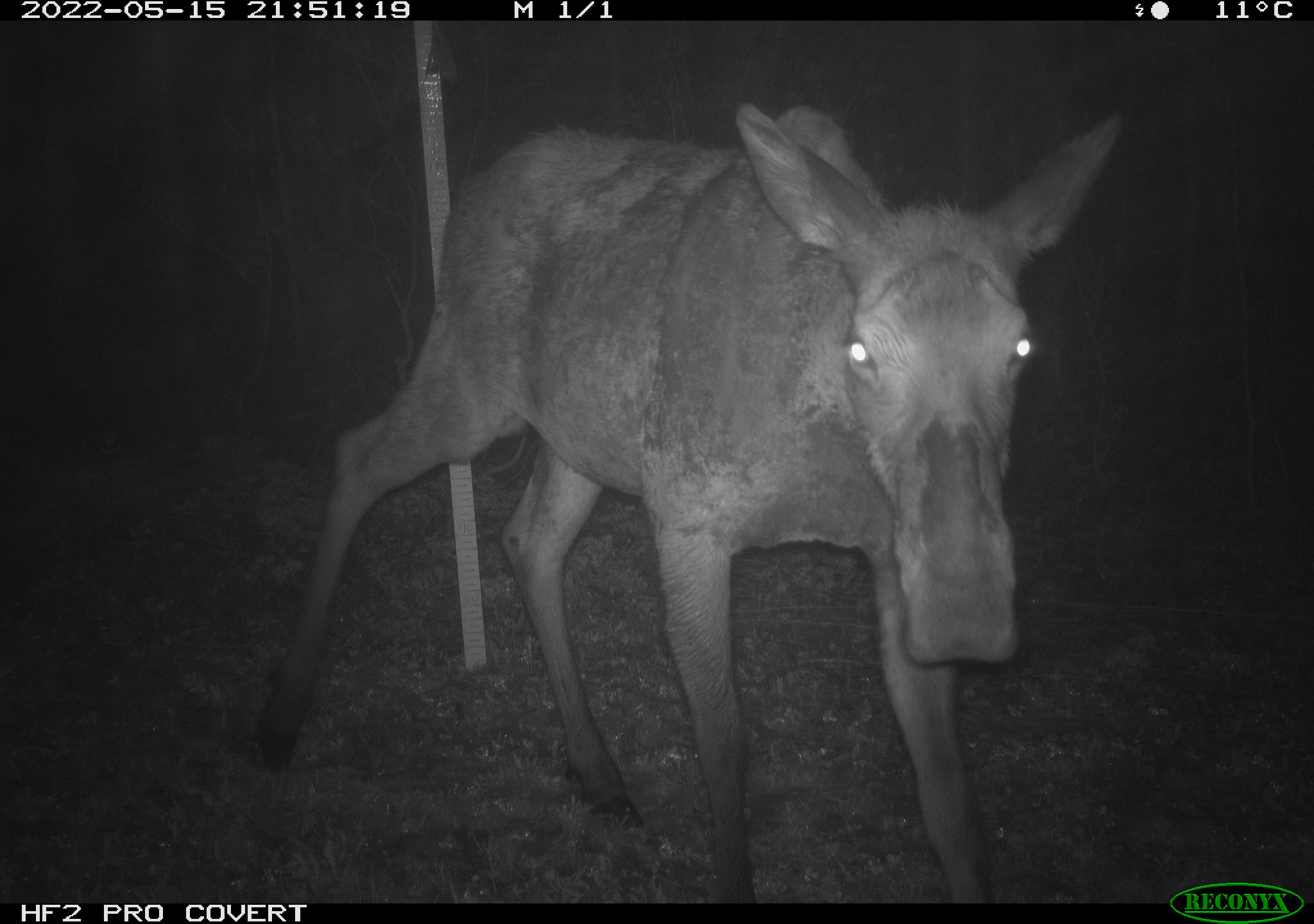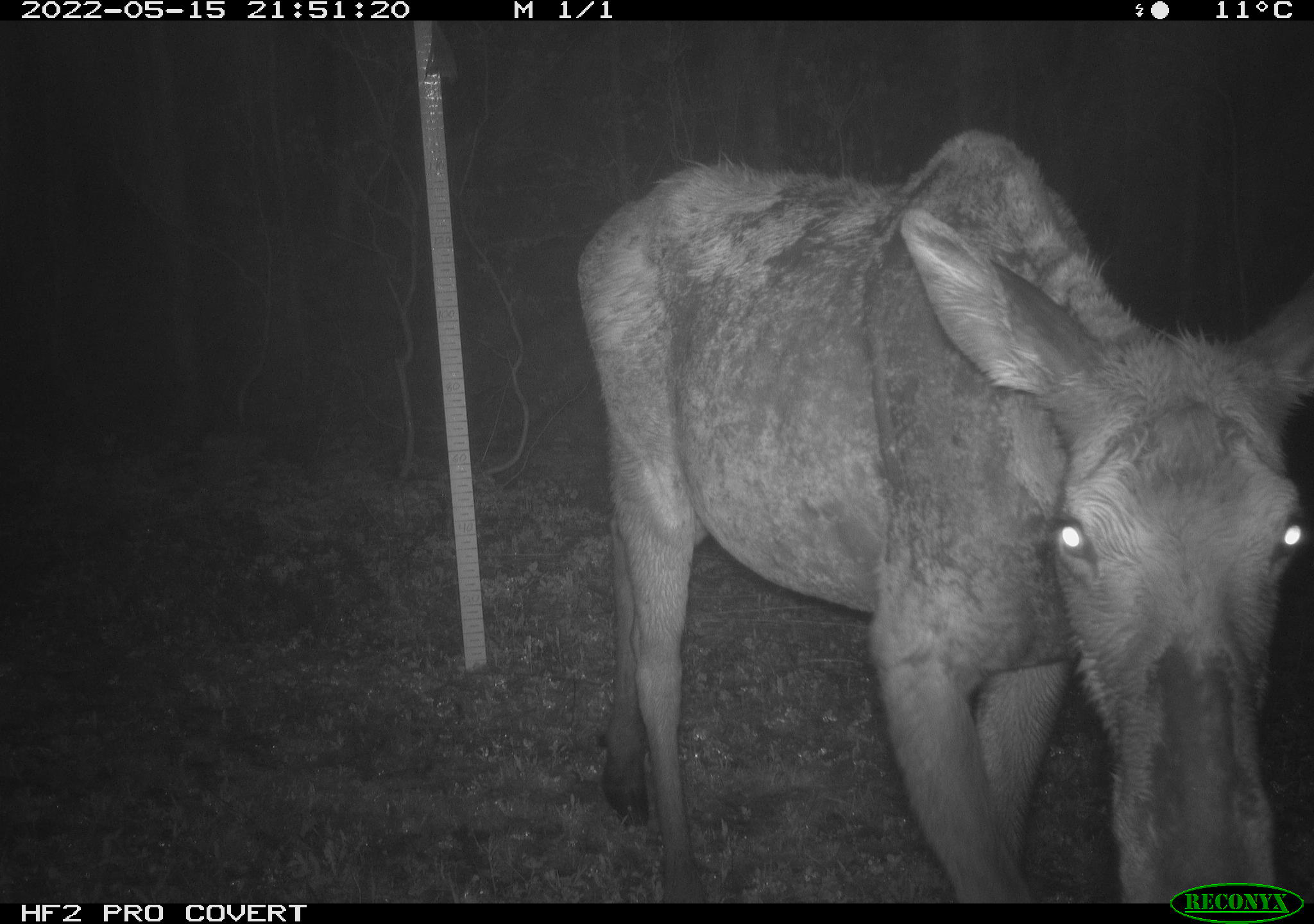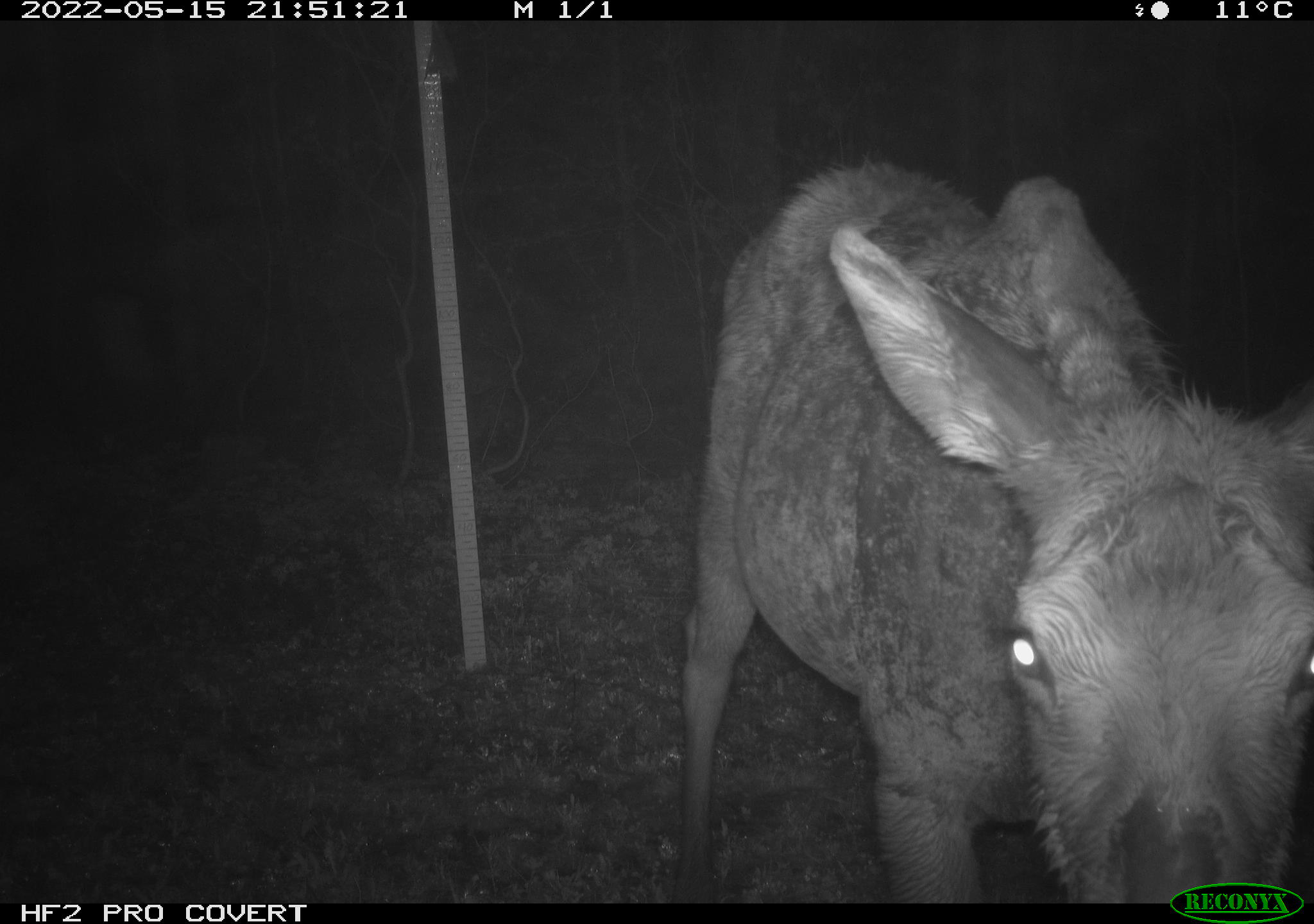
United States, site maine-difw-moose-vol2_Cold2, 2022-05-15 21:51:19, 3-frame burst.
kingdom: Animalia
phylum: Chordata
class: Mammalia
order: Artiodactyla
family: Cervidae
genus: Alces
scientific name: Alces alces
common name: moose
Moose (Alces alces).